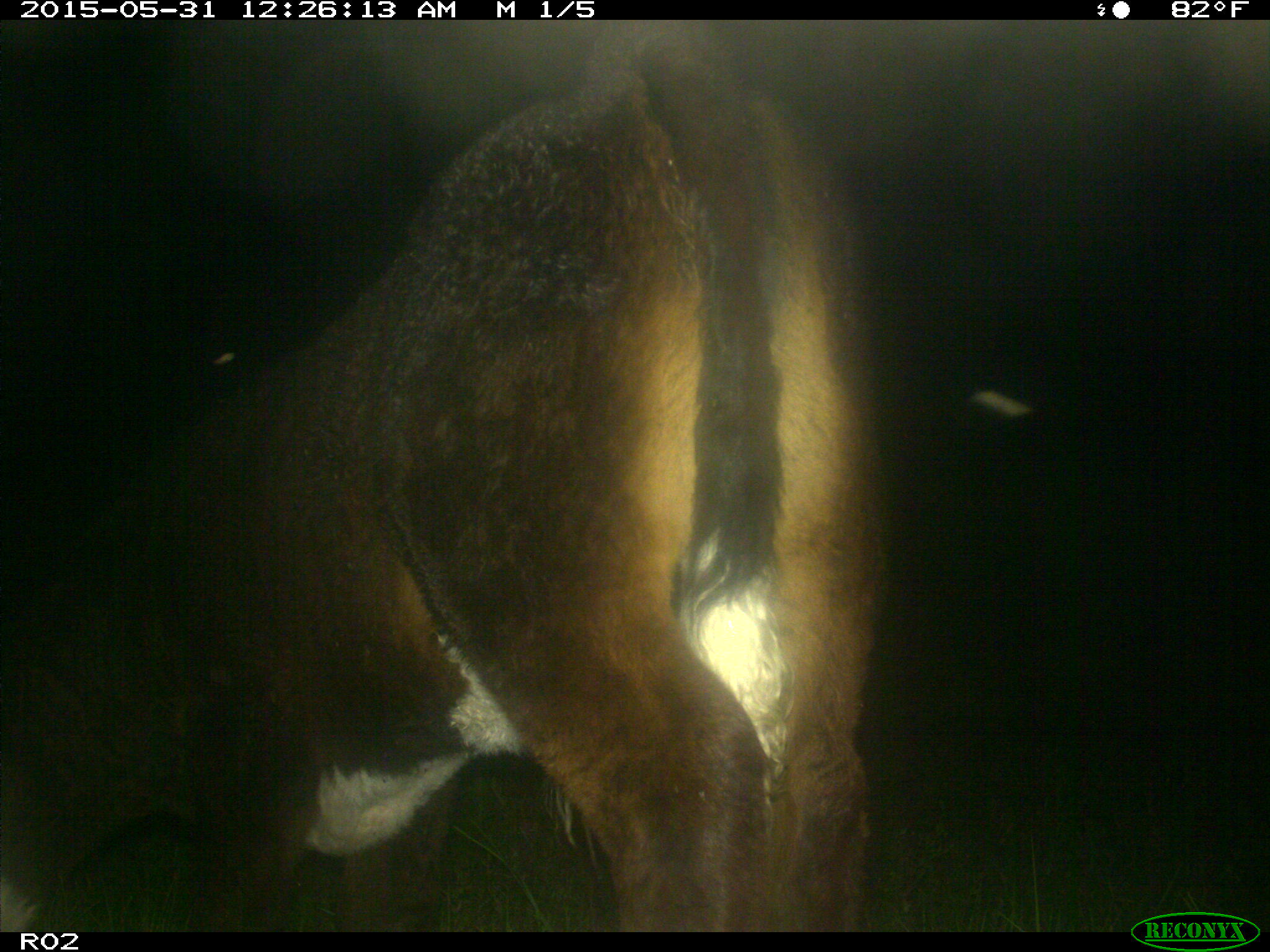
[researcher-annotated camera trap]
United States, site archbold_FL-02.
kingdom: Animalia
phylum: Chordata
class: Mammalia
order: Artiodactyla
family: Bovidae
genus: Bos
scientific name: Bos taurus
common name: domestic cow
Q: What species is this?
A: Bos taurus (domestic cow).